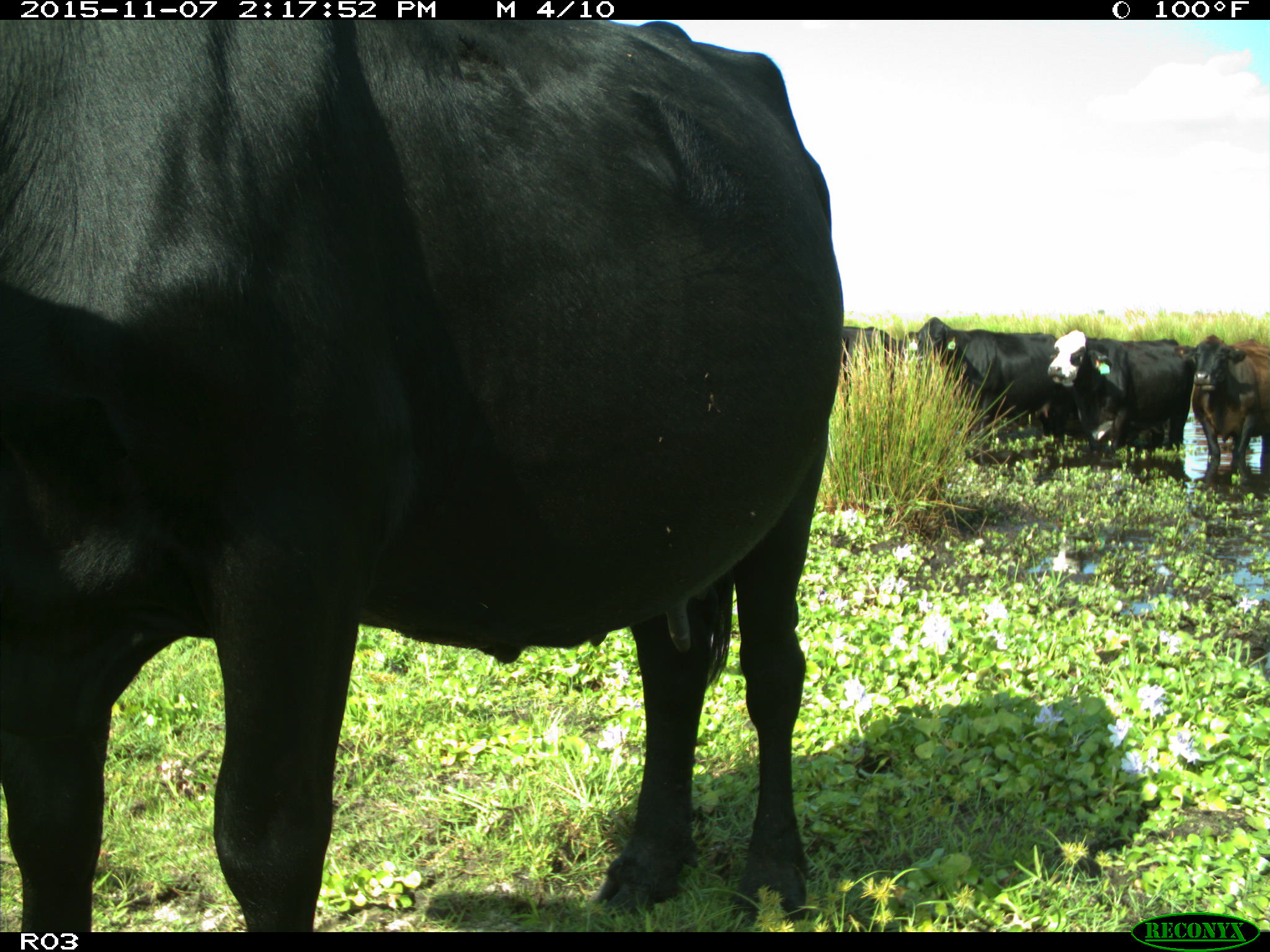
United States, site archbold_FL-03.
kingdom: Animalia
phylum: Chordata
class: Mammalia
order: Artiodactyla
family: Bovidae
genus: Bos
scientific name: Bos taurus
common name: domestic cow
Bos taurus (domestic cow).